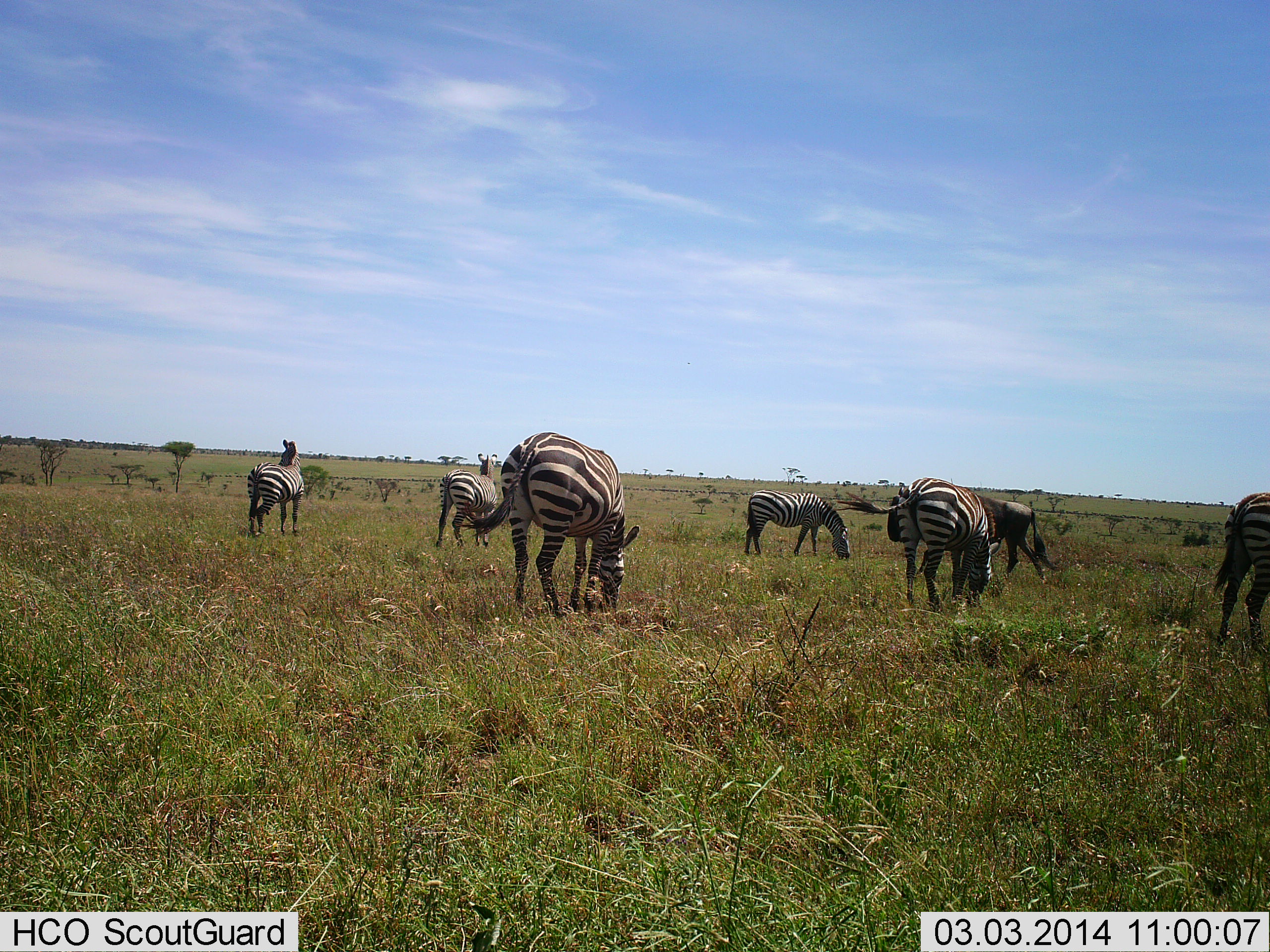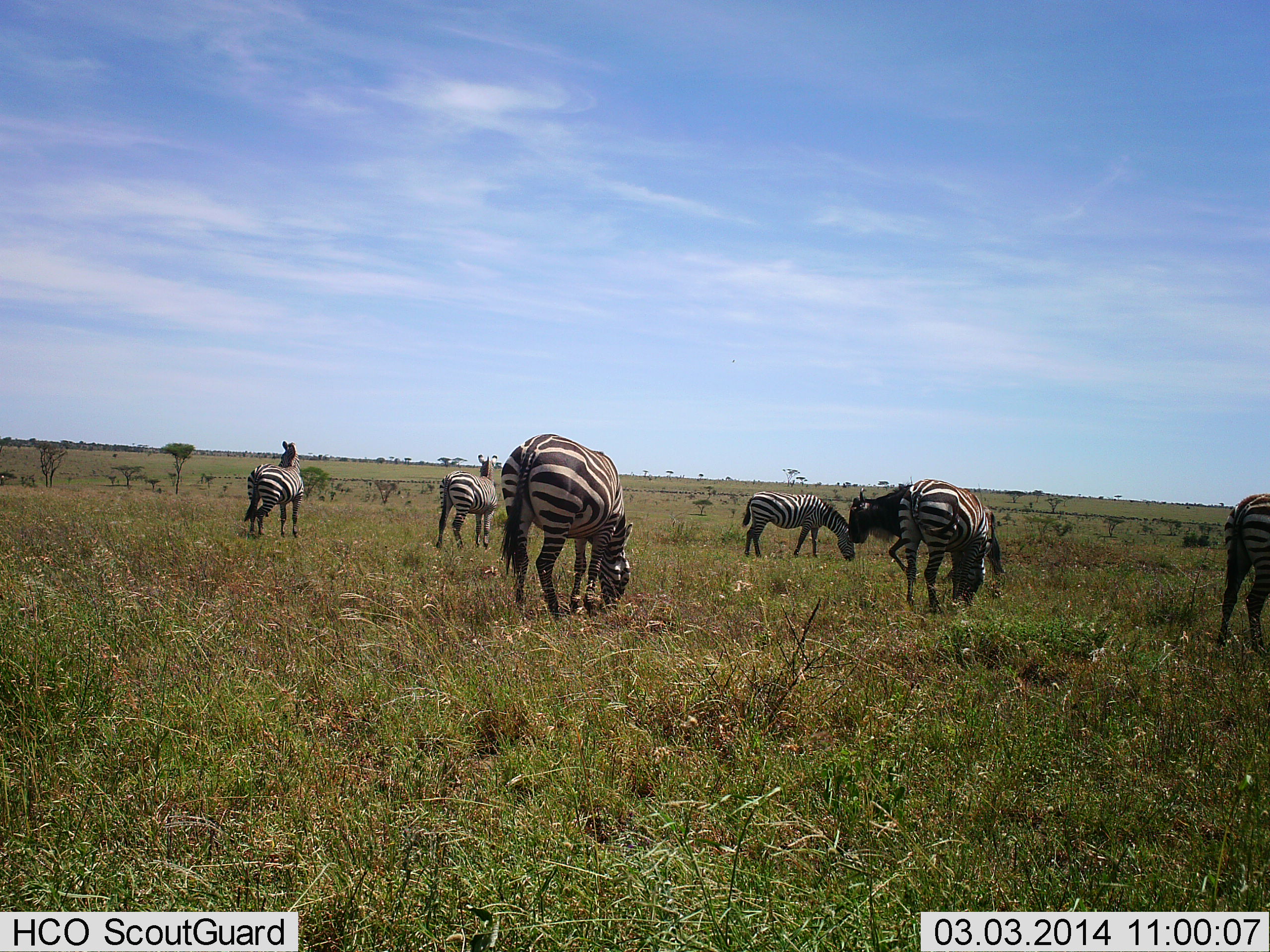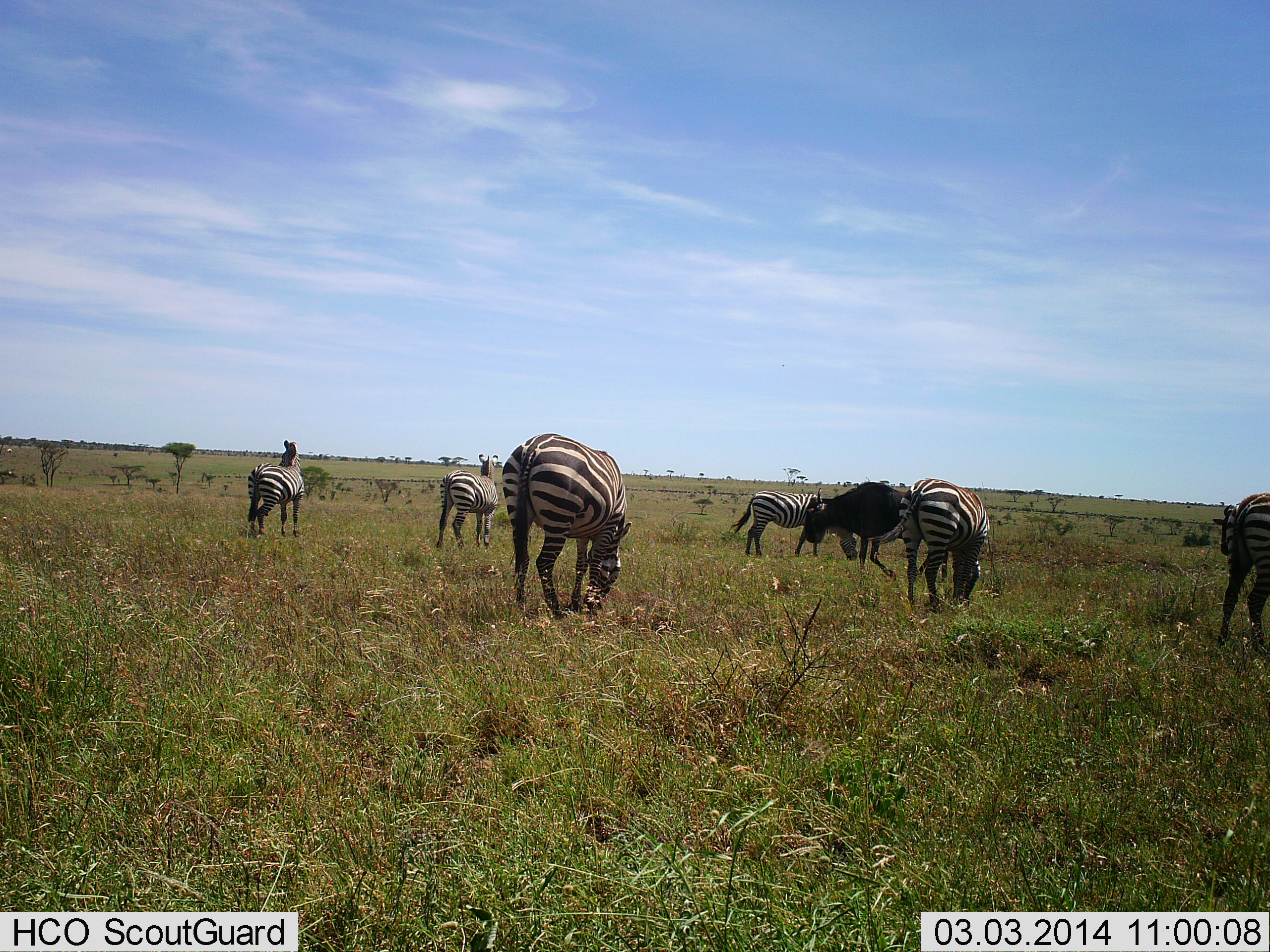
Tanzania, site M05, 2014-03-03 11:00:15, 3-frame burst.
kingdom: Animalia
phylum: Chordata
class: Mammalia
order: Artiodactyla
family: Bovidae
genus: Connochaetes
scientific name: Connochaetes taurinus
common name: blue wildebeest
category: wildebeest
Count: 1.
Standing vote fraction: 0%.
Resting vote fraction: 0%.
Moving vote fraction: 100%.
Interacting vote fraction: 0%.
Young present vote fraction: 0%.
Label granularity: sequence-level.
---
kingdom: Animalia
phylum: Chordata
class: Mammalia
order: Perissodactyla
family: Equidae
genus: Equus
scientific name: Equus quagga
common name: plains zebra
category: zebra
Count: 6.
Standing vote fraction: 70%.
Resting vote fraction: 10%.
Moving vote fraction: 0%.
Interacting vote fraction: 0%.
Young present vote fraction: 0%.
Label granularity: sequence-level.